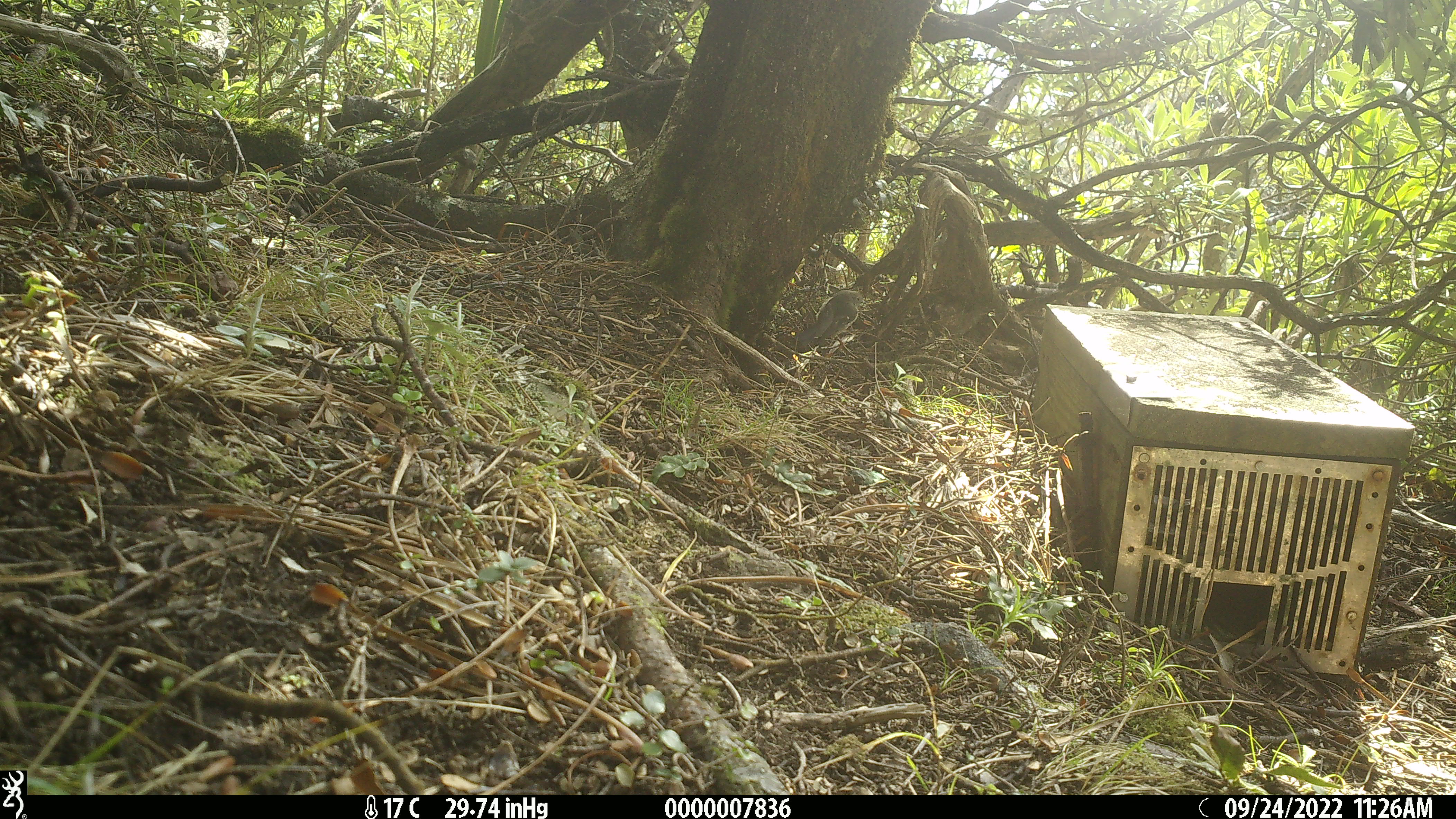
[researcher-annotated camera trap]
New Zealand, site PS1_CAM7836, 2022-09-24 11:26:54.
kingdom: Animalia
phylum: Chordata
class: Aves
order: Passeriformes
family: Petroicidae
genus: Petroica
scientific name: Petroica macrocephala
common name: tomtit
Tomtit (Petroica macrocephala).